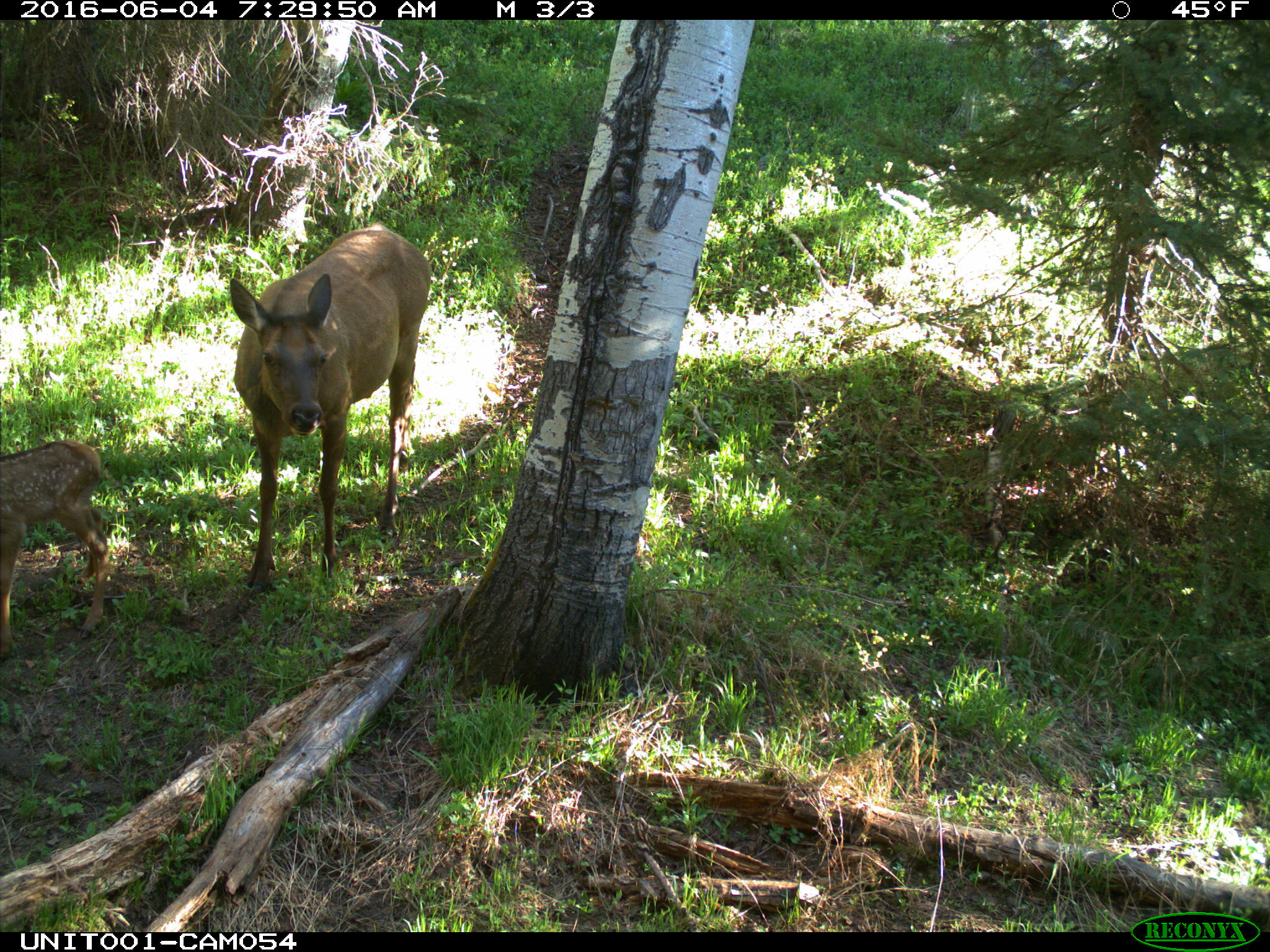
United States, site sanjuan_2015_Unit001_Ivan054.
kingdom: Animalia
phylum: Chordata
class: Mammalia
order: Artiodactyla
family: Cervidae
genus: Cervus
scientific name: Cervus elaphus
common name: red deer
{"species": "Cervus elaphus (red deer)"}